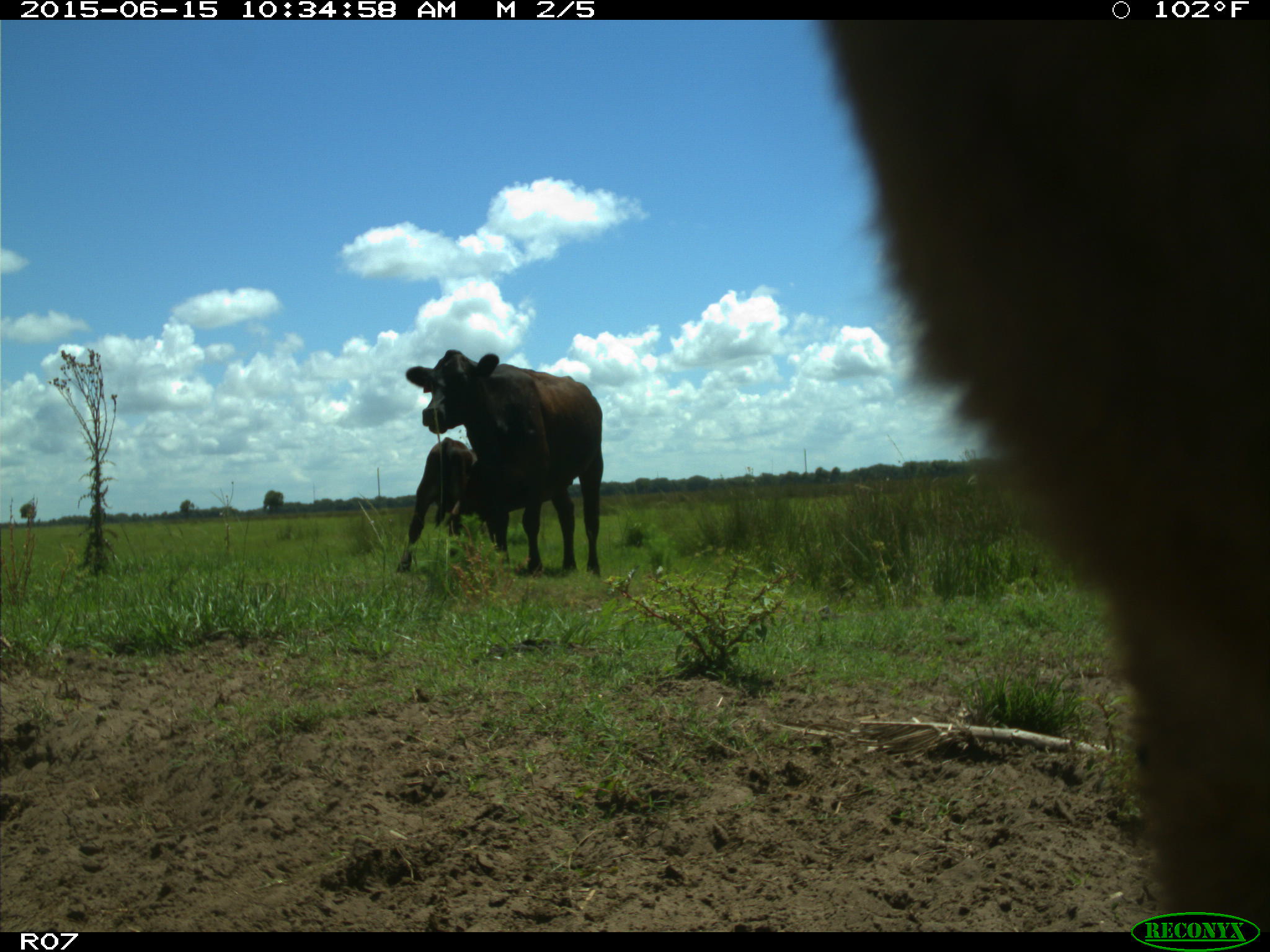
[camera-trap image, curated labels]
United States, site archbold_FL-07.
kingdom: Animalia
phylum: Chordata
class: Mammalia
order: Artiodactyla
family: Bovidae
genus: Bos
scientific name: Bos taurus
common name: domestic cow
Bos taurus (domestic cow).